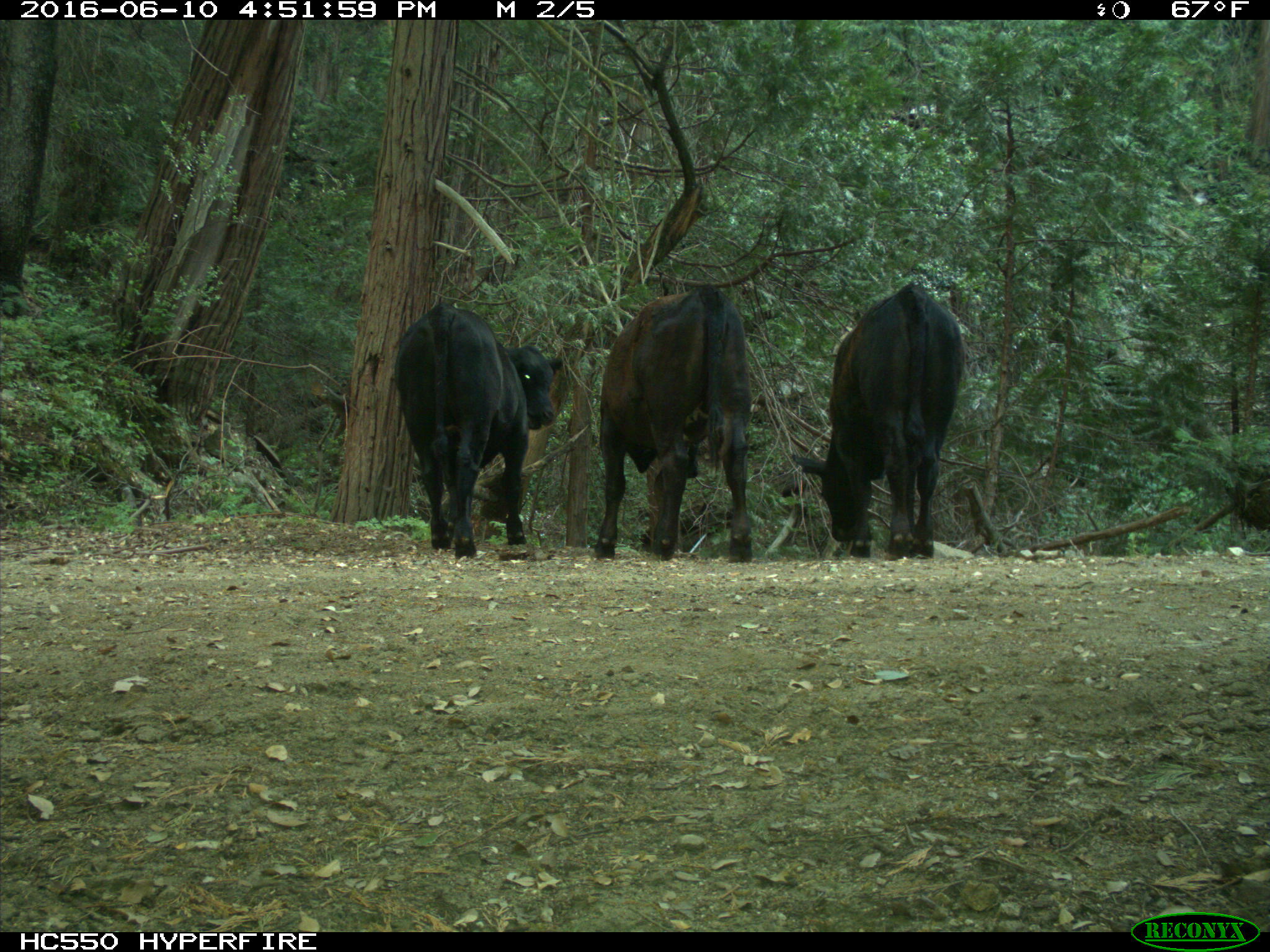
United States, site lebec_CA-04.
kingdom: Animalia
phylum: Chordata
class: Mammalia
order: Artiodactyla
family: Bovidae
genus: Bos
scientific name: Bos taurus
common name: domestic cow